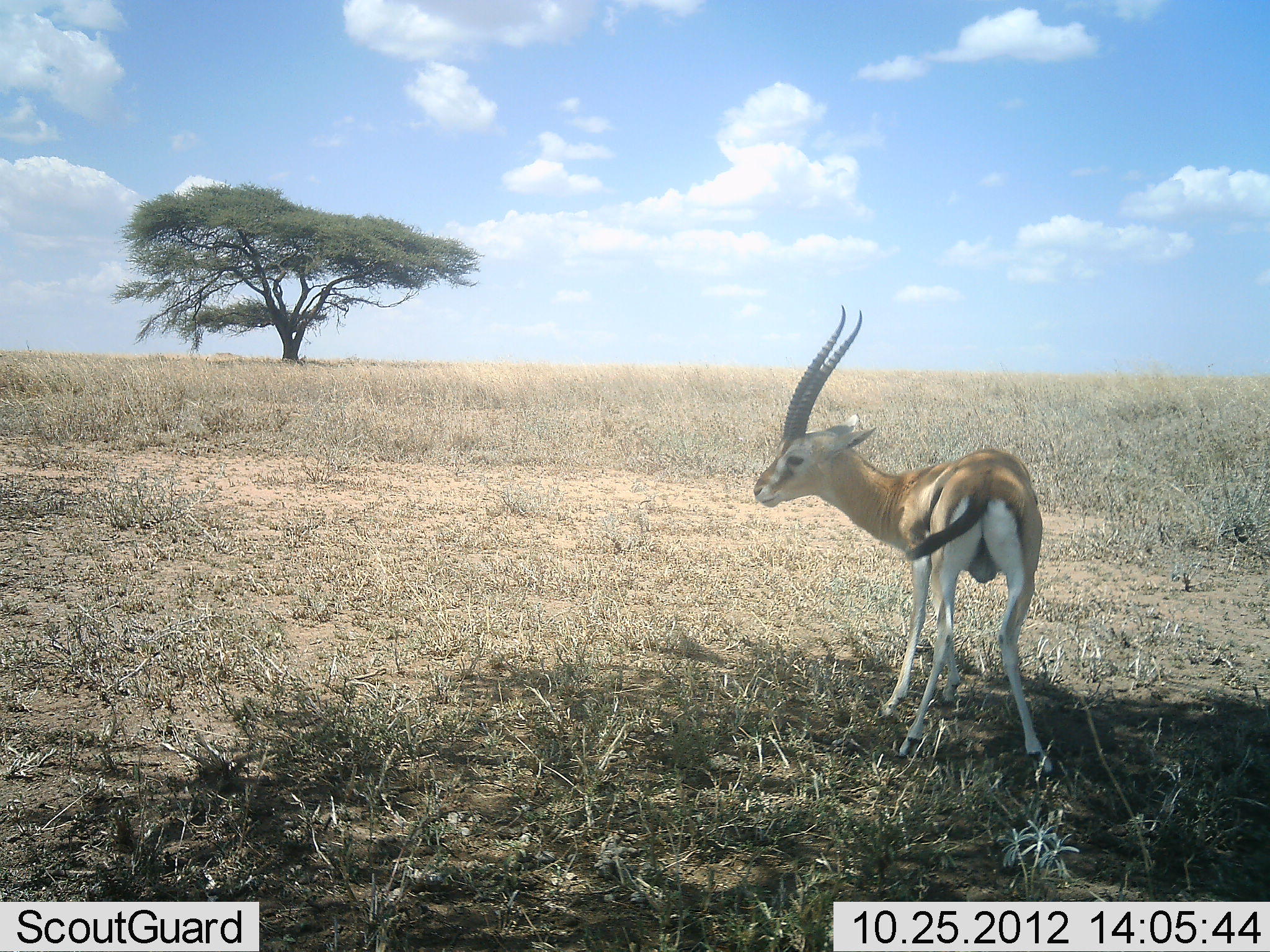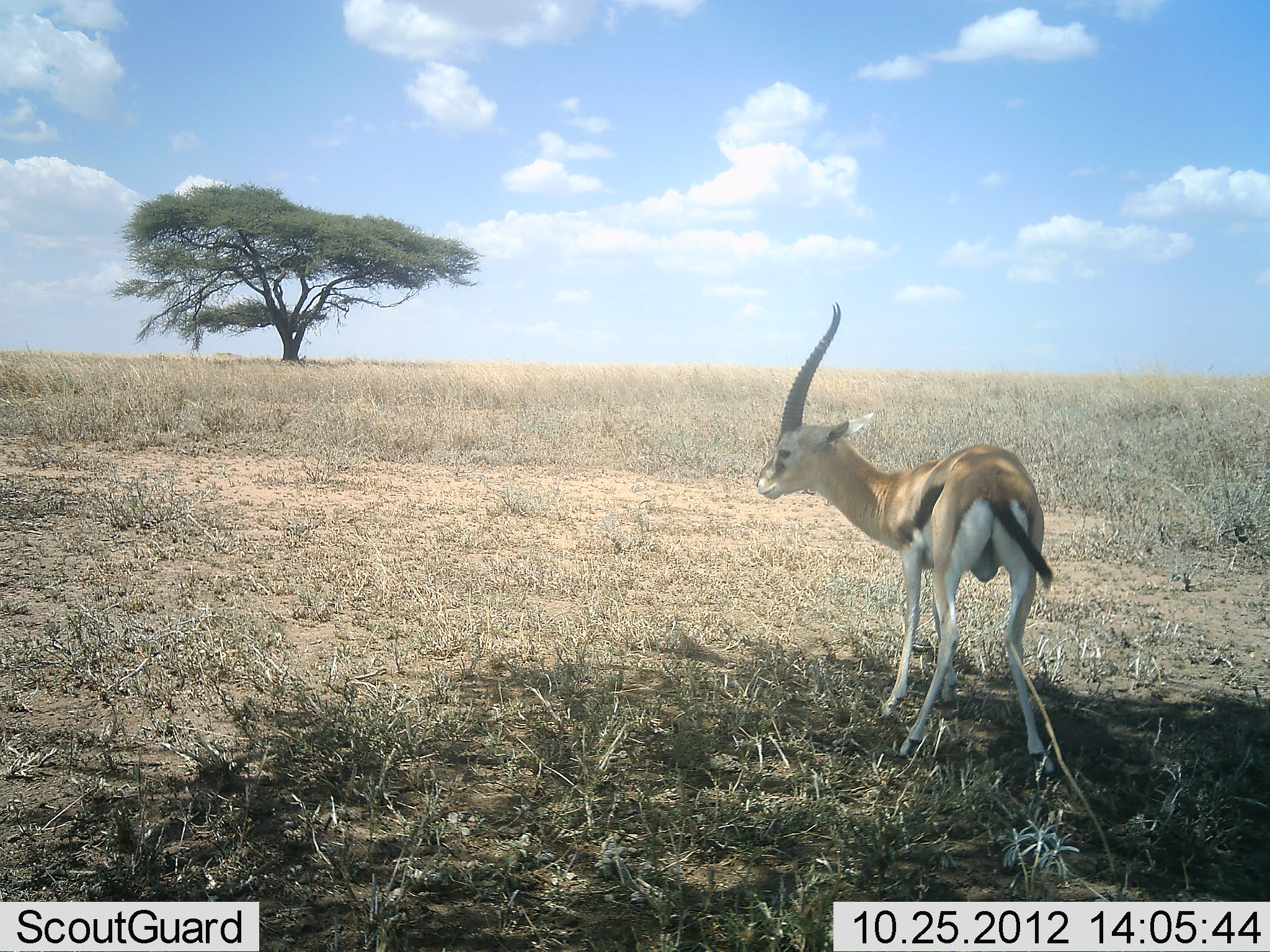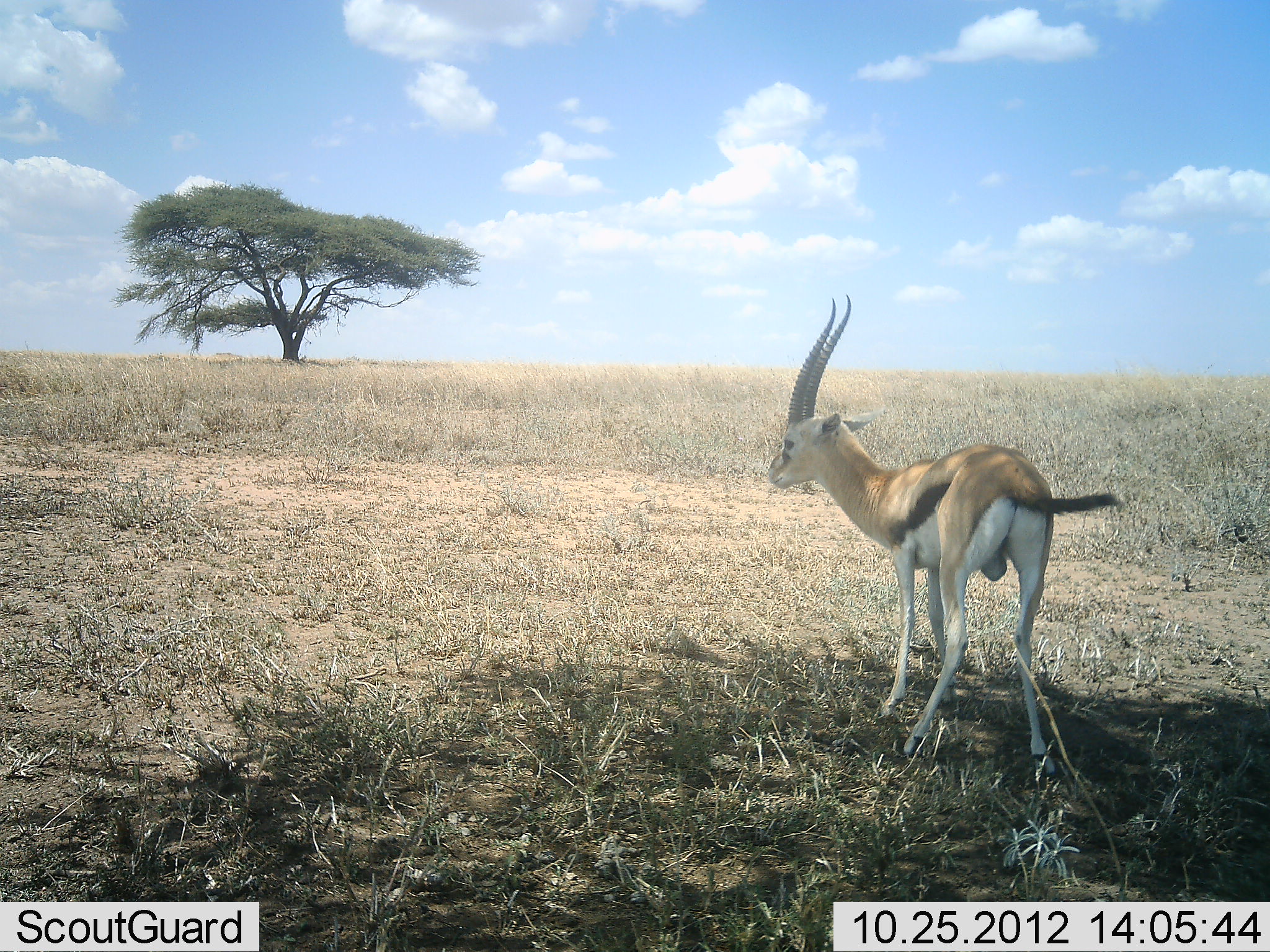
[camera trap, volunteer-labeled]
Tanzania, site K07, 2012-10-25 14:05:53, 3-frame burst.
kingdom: Animalia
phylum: Chordata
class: Mammalia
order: Artiodactyla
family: Bovidae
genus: Eudorcas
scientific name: Eudorcas thomsonii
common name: thomson's gazelle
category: gazellethomsons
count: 1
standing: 90%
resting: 0%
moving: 10%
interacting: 0%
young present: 0%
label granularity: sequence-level